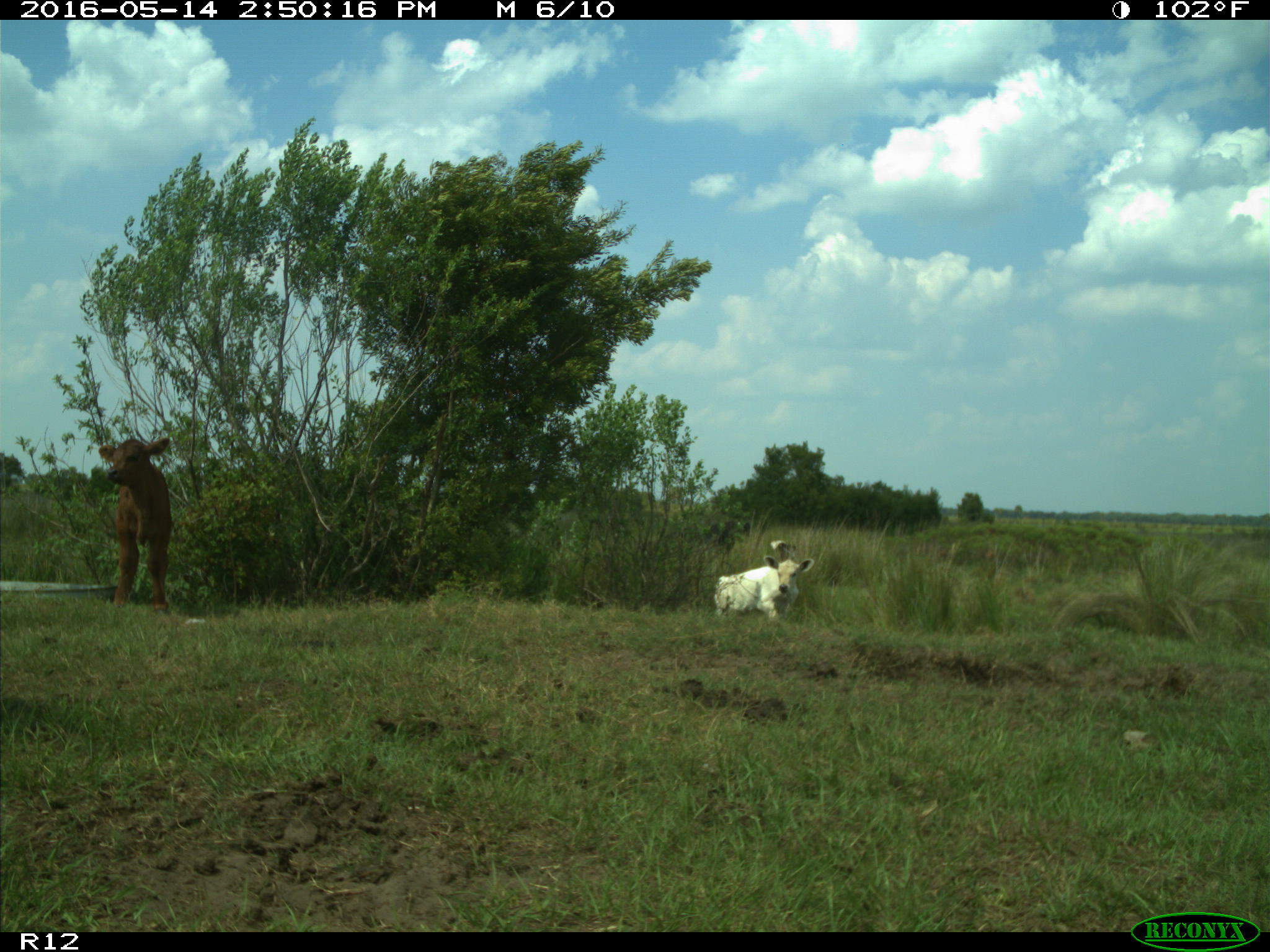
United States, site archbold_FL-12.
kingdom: Animalia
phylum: Chordata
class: Mammalia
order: Artiodactyla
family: Bovidae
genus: Bos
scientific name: Bos taurus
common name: domestic cow